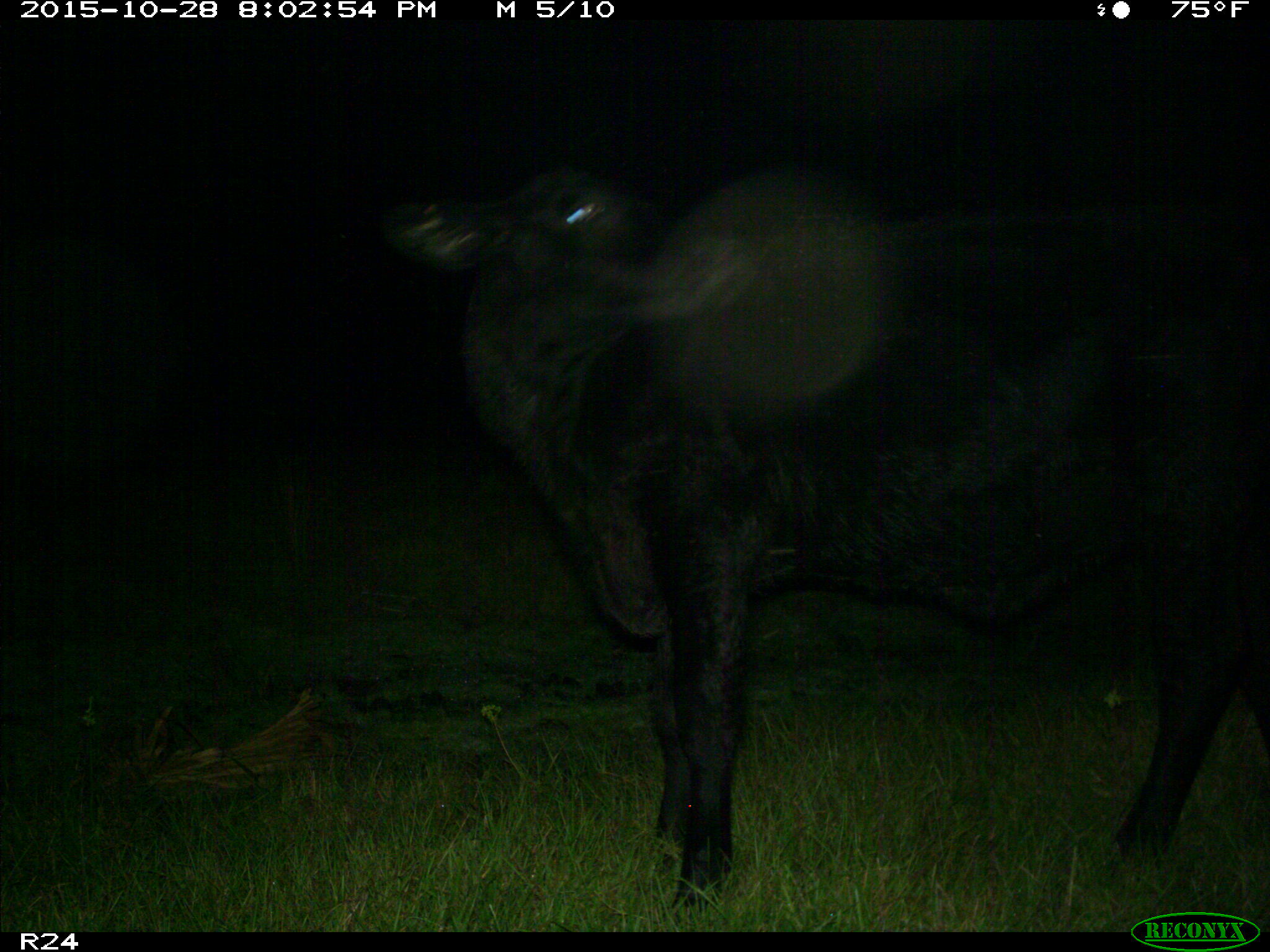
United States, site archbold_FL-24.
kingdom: Animalia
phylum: Chordata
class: Mammalia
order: Artiodactyla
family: Bovidae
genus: Bos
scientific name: Bos taurus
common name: domestic cow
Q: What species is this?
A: Bos taurus (domestic cow).